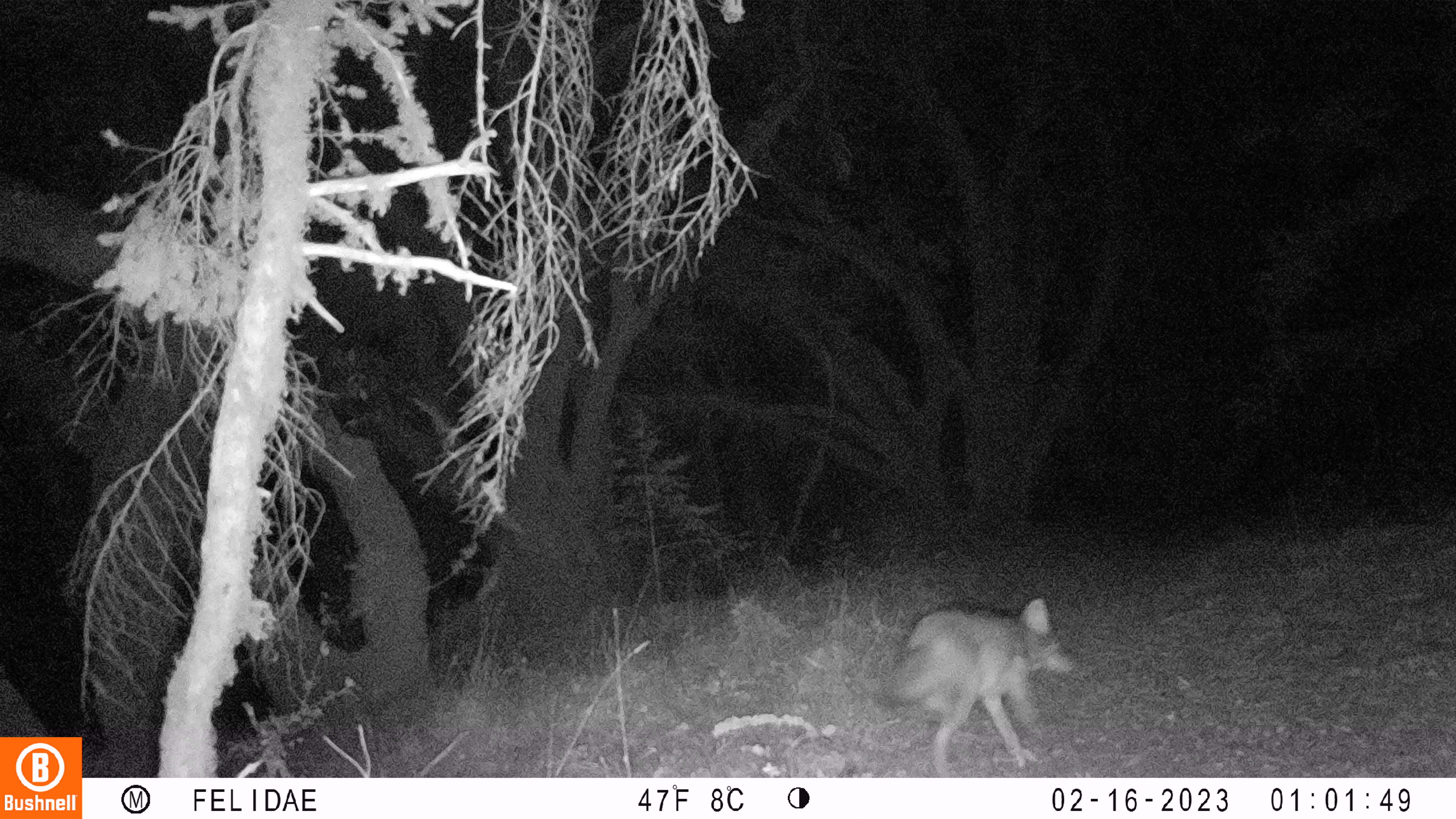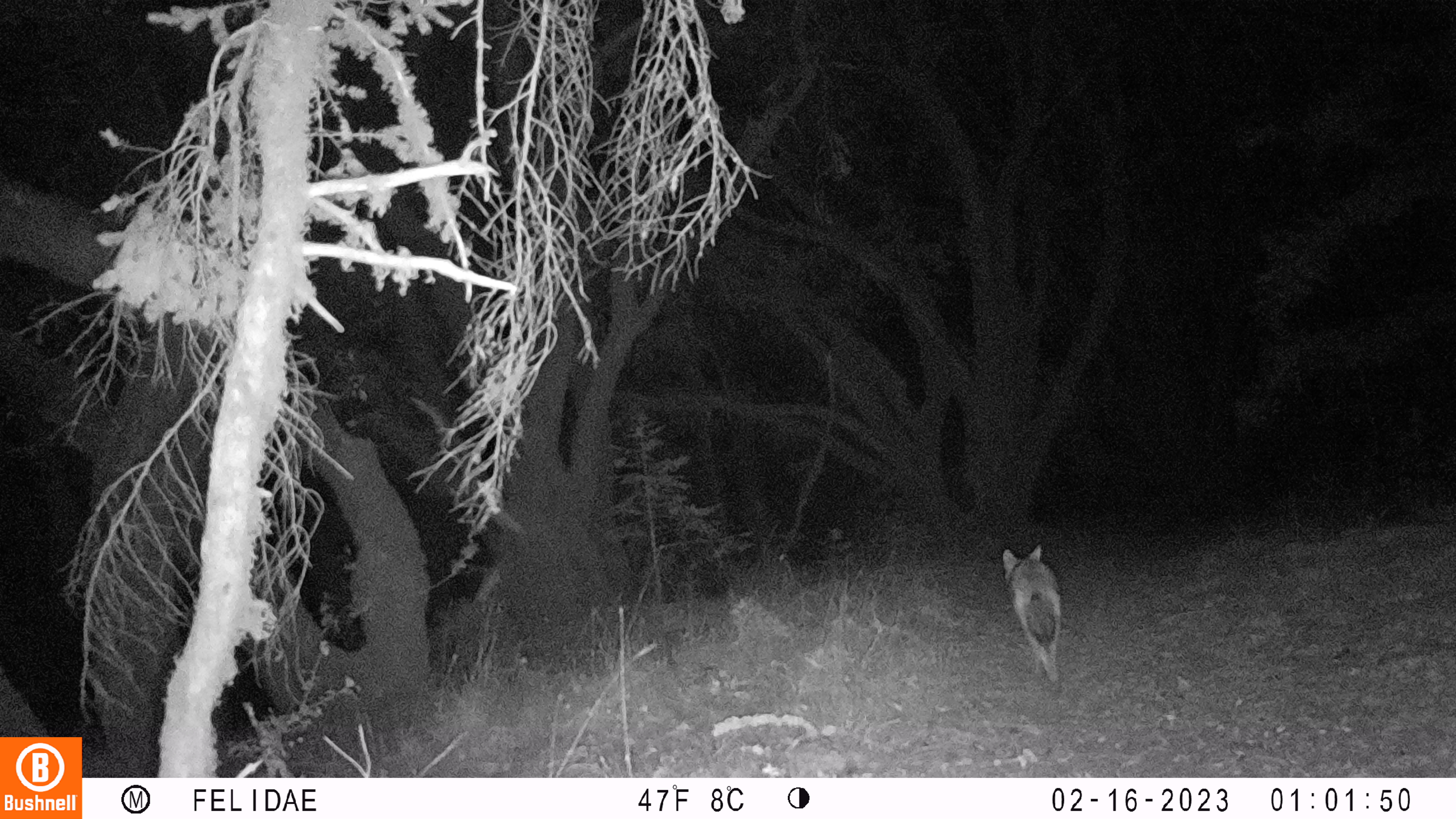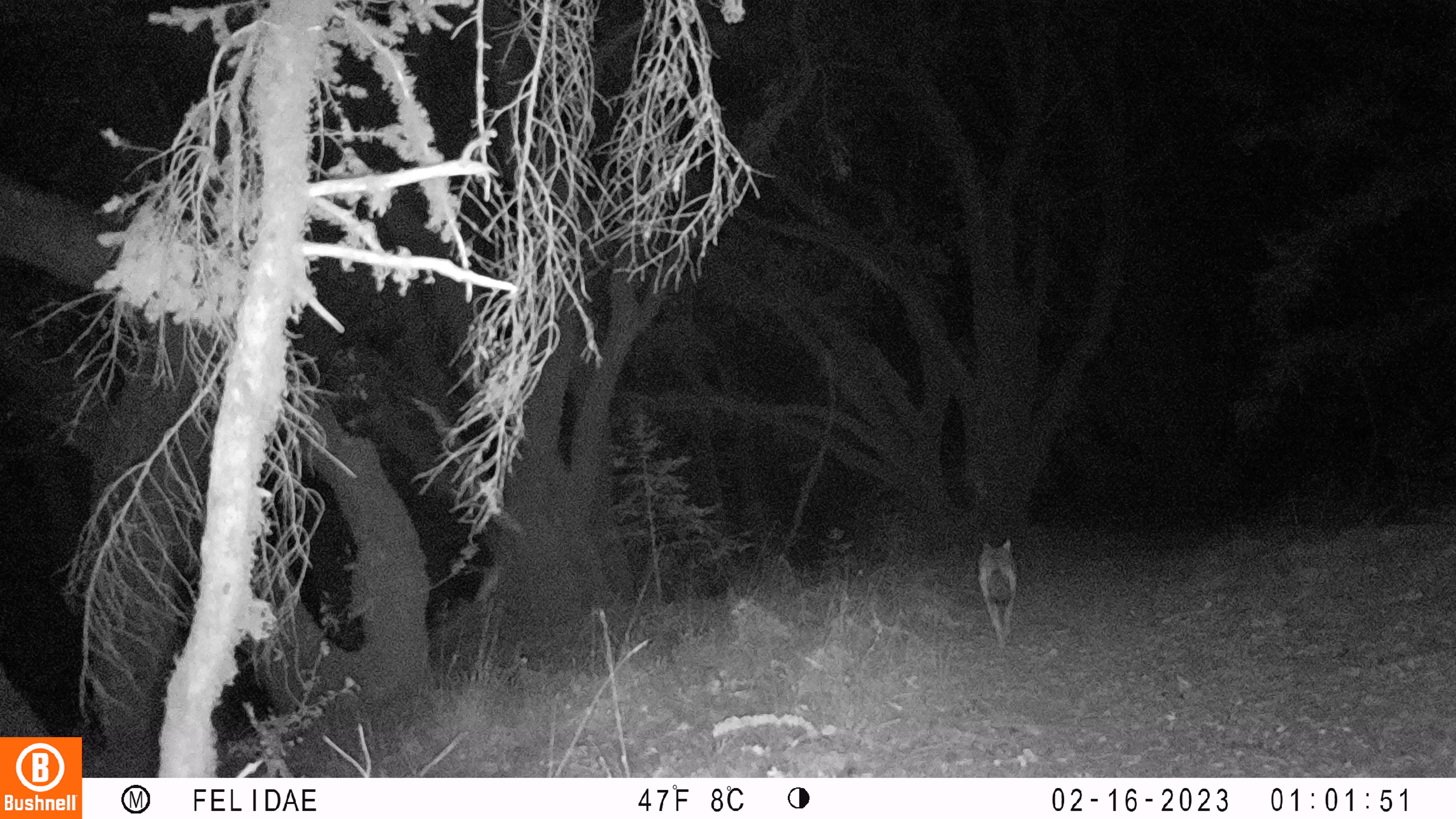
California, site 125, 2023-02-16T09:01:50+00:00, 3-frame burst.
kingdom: Animalia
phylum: Chordata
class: Mammalia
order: Carnivora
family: Canidae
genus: Canis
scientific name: Canis latrans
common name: coyote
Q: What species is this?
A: Coyote (Canis latrans).